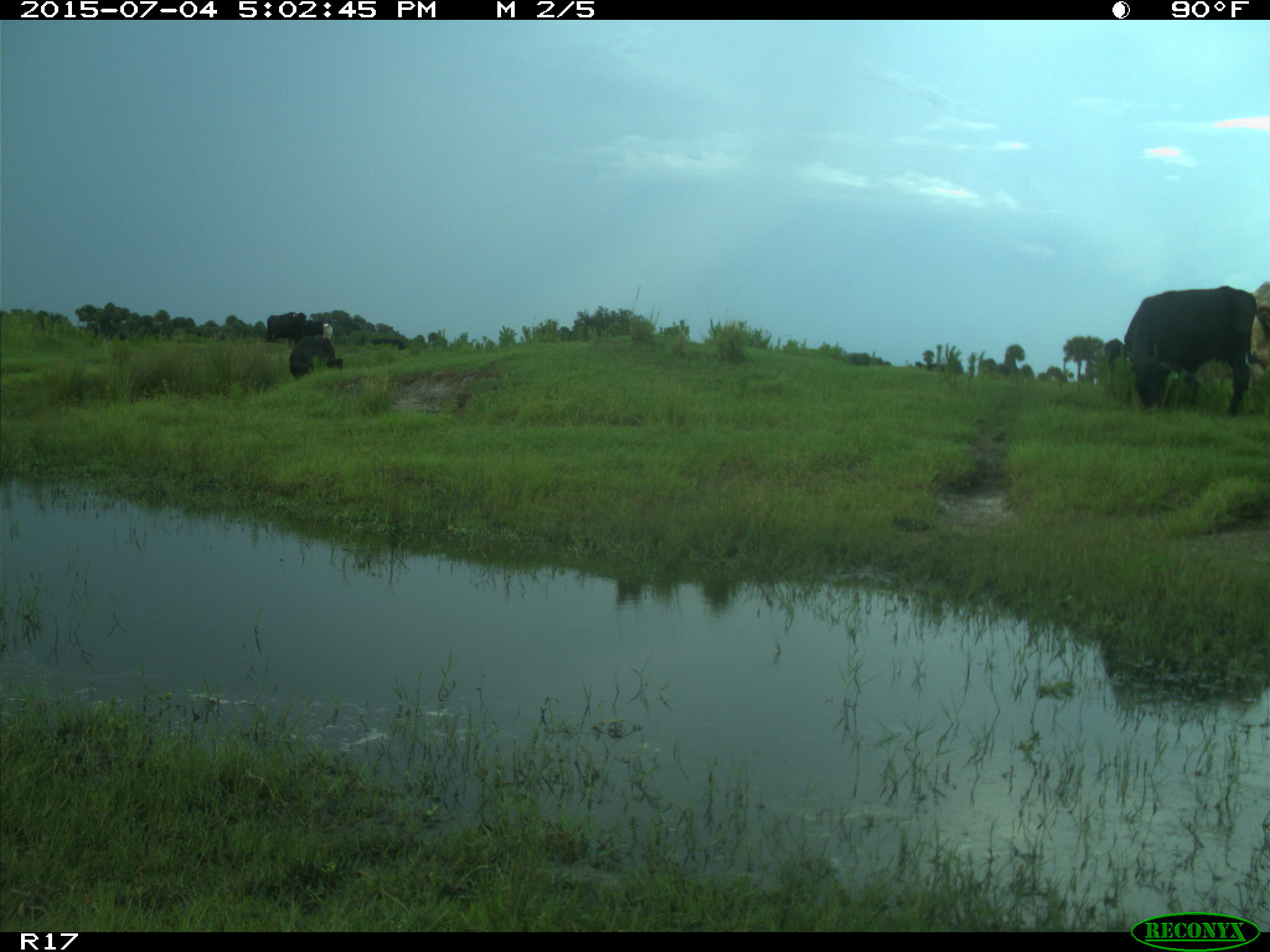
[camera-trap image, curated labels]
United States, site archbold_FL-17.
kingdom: Animalia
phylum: Chordata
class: Mammalia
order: Artiodactyla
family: Bovidae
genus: Bos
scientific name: Bos taurus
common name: domestic cow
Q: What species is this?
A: Bos taurus (domestic cow).